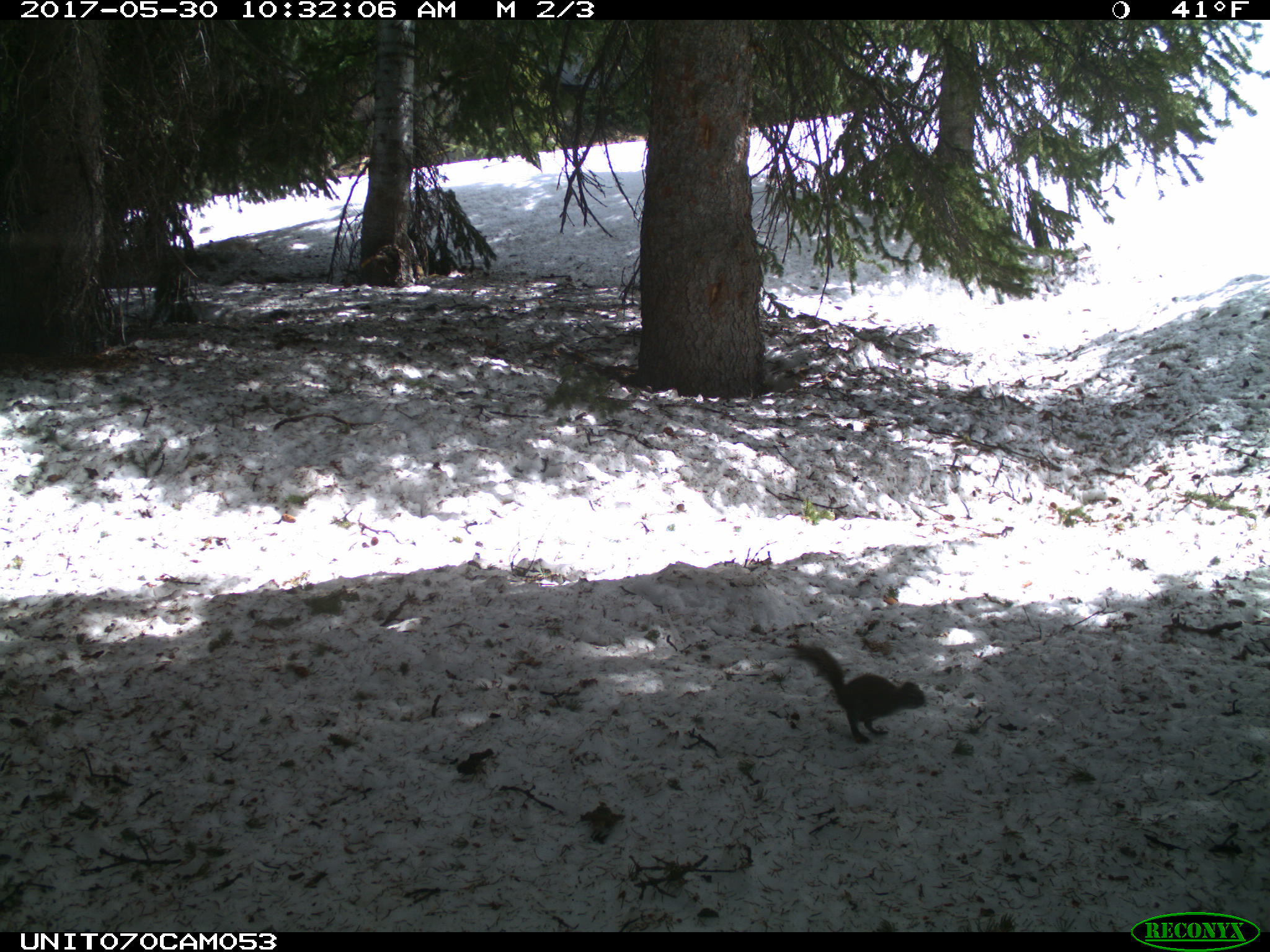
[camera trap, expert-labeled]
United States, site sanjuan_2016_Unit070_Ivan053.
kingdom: Animalia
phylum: Chordata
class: Mammalia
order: Rodentia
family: Sciuridae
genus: Tamiasciurus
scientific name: Tamiasciurus hudsonicus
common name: american red squirrel